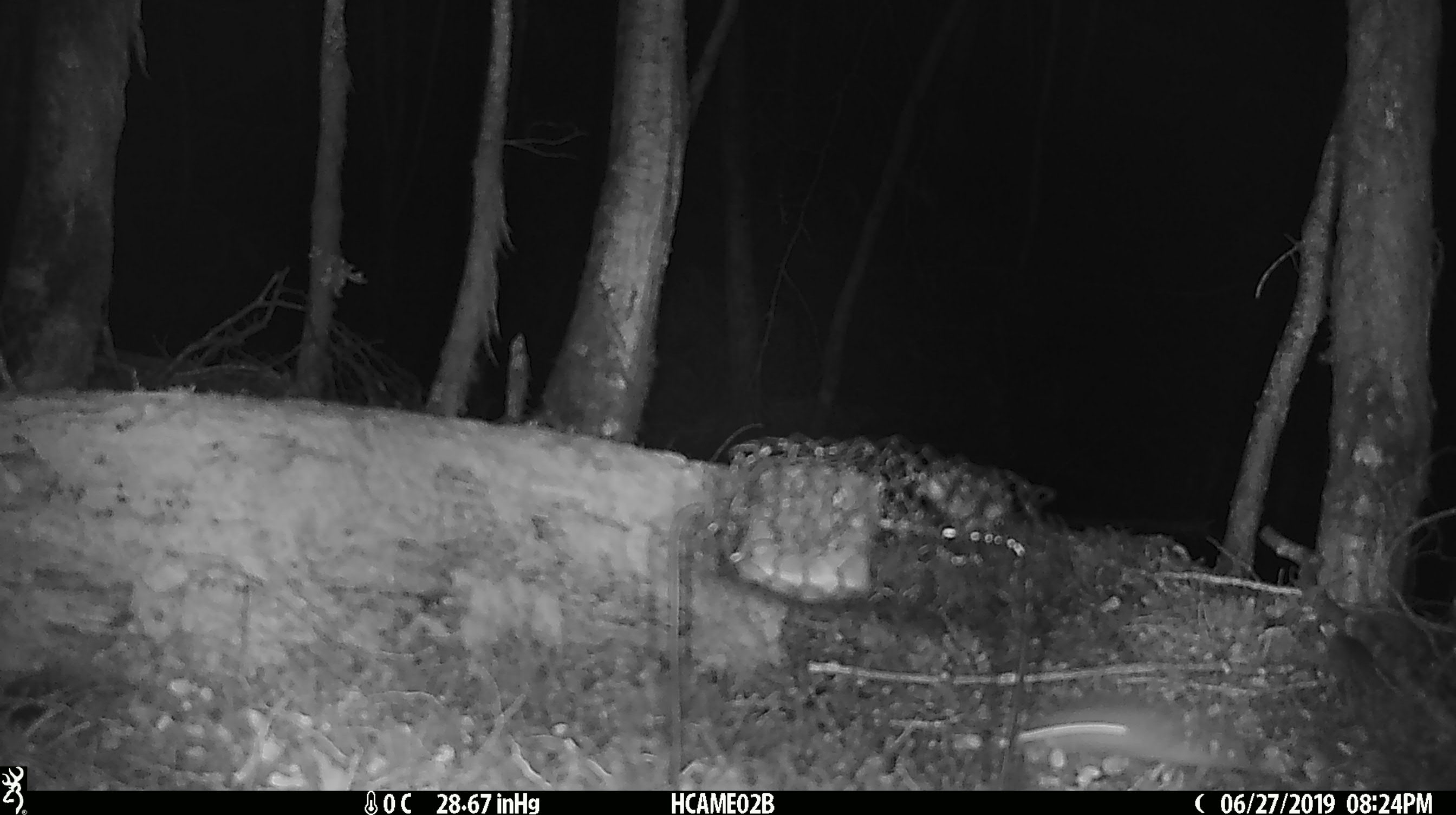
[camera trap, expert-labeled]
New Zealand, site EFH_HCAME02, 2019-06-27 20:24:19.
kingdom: Animalia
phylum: Chordata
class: Mammalia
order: Rodentia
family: Muridae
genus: Mus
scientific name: Mus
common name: mouse